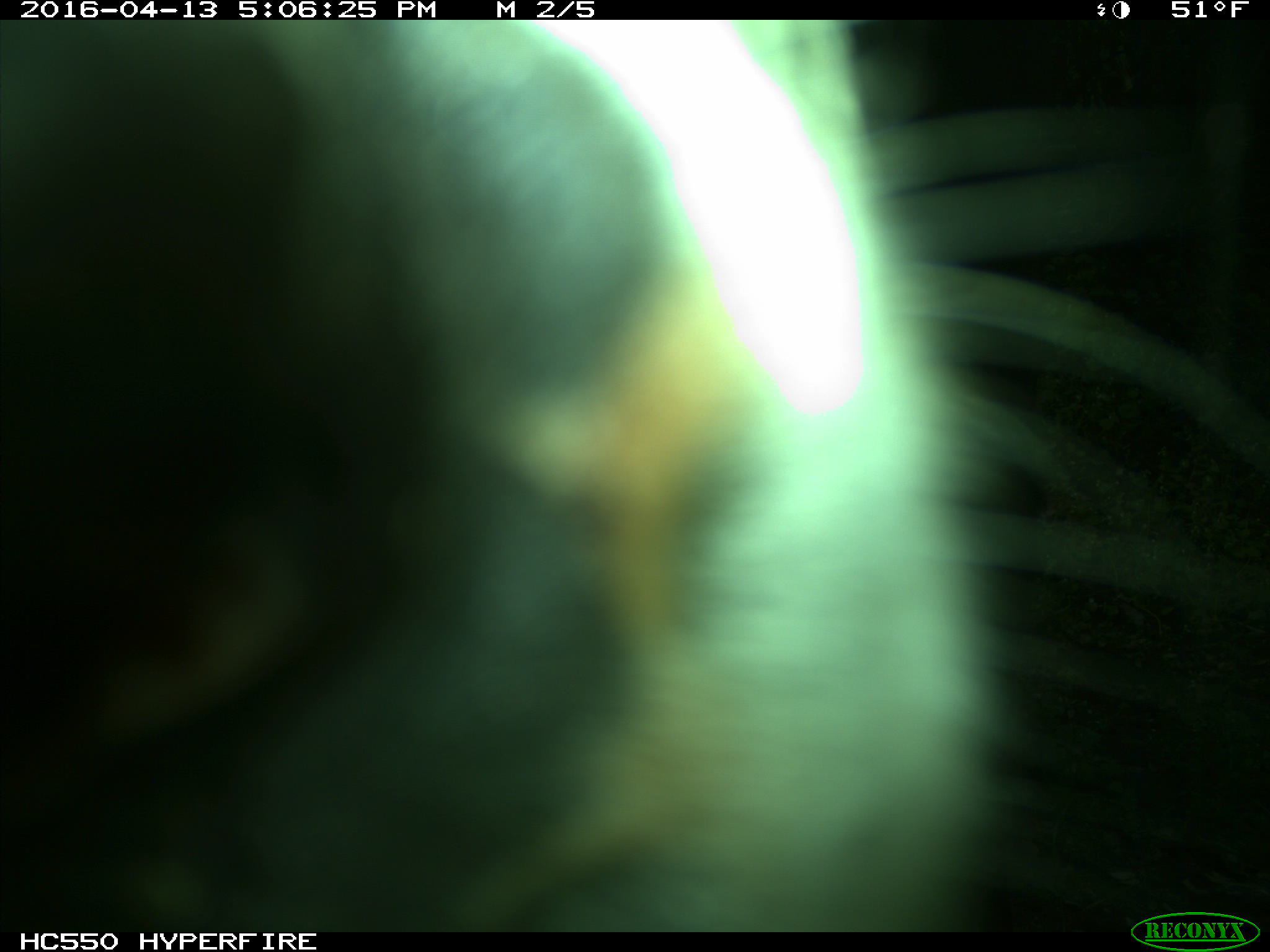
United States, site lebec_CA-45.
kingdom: Animalia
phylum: Chordata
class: Mammalia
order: Artiodactyla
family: Bovidae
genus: Bos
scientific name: Bos taurus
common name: domestic cow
Bos taurus (domestic cow).